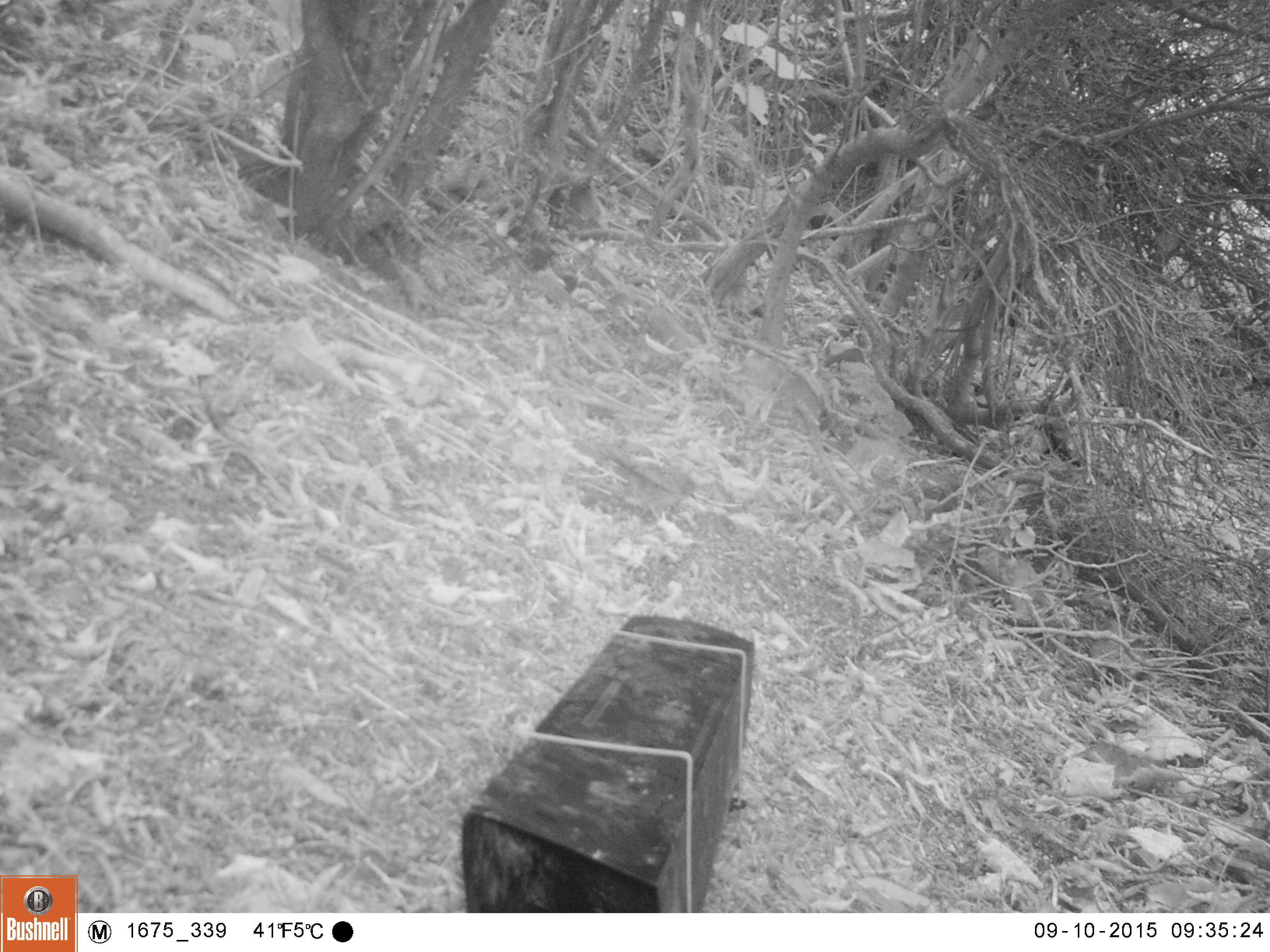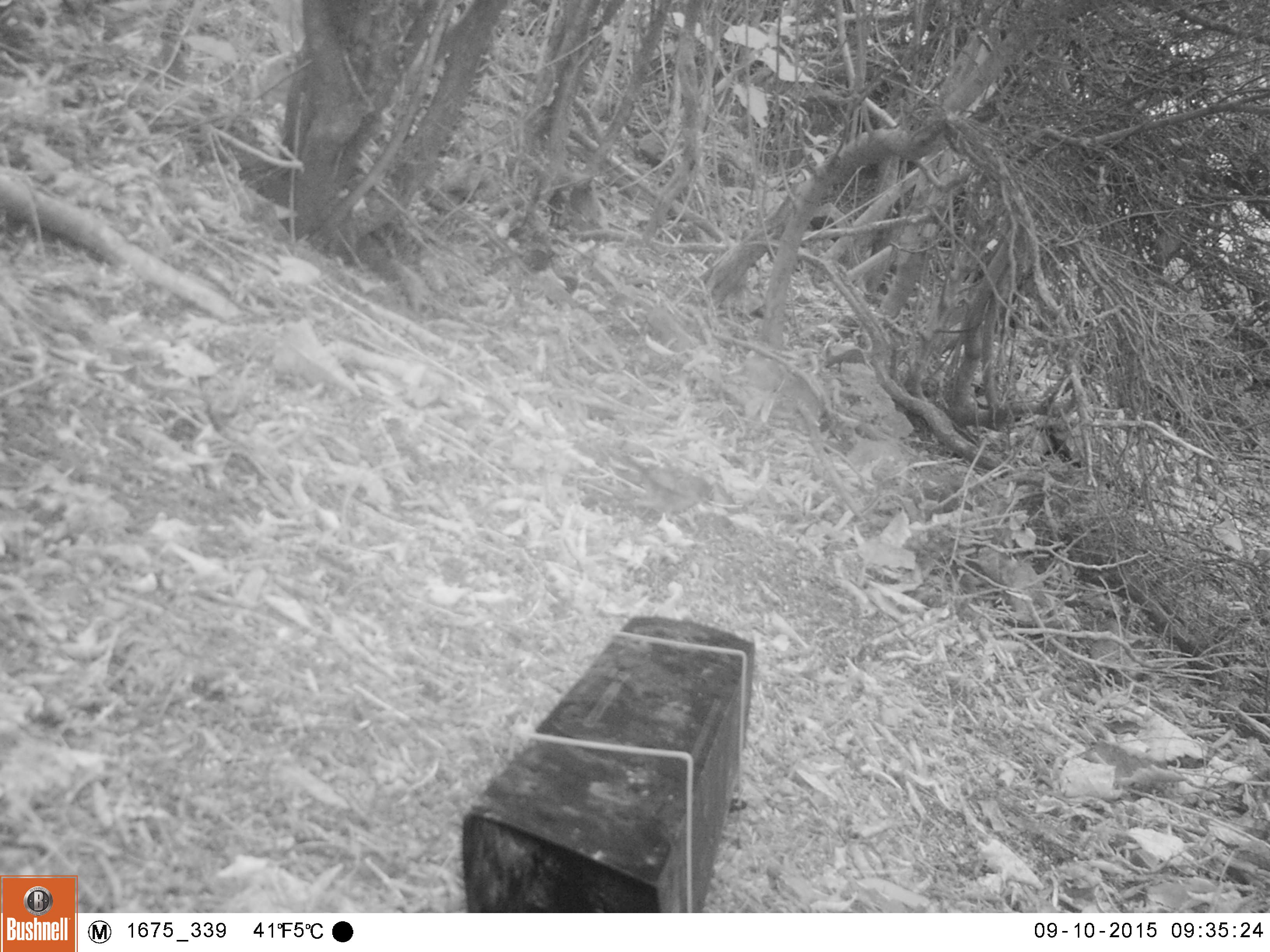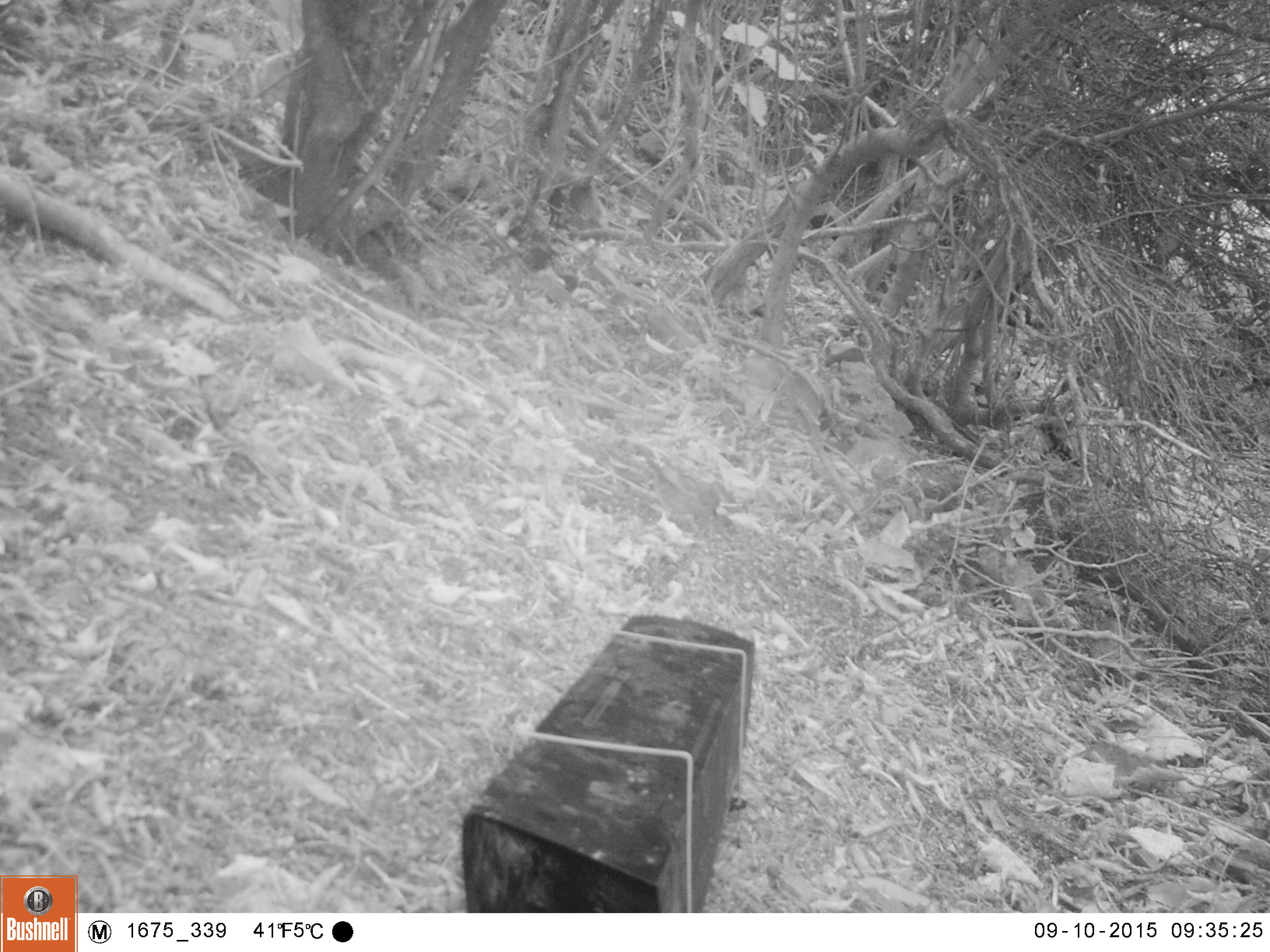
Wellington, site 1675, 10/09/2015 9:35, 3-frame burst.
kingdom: Animalia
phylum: Chordata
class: Aves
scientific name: Aves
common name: bird